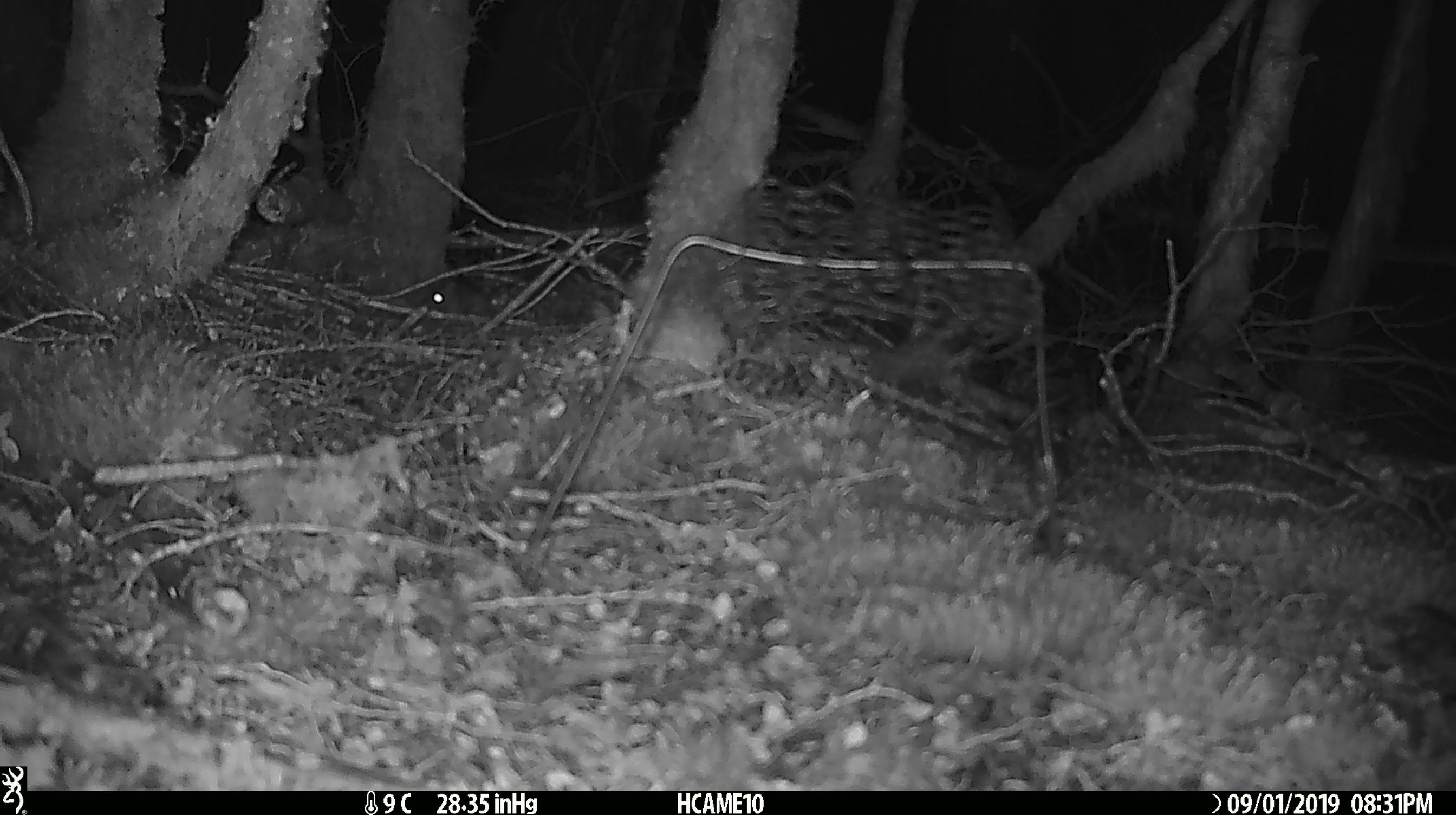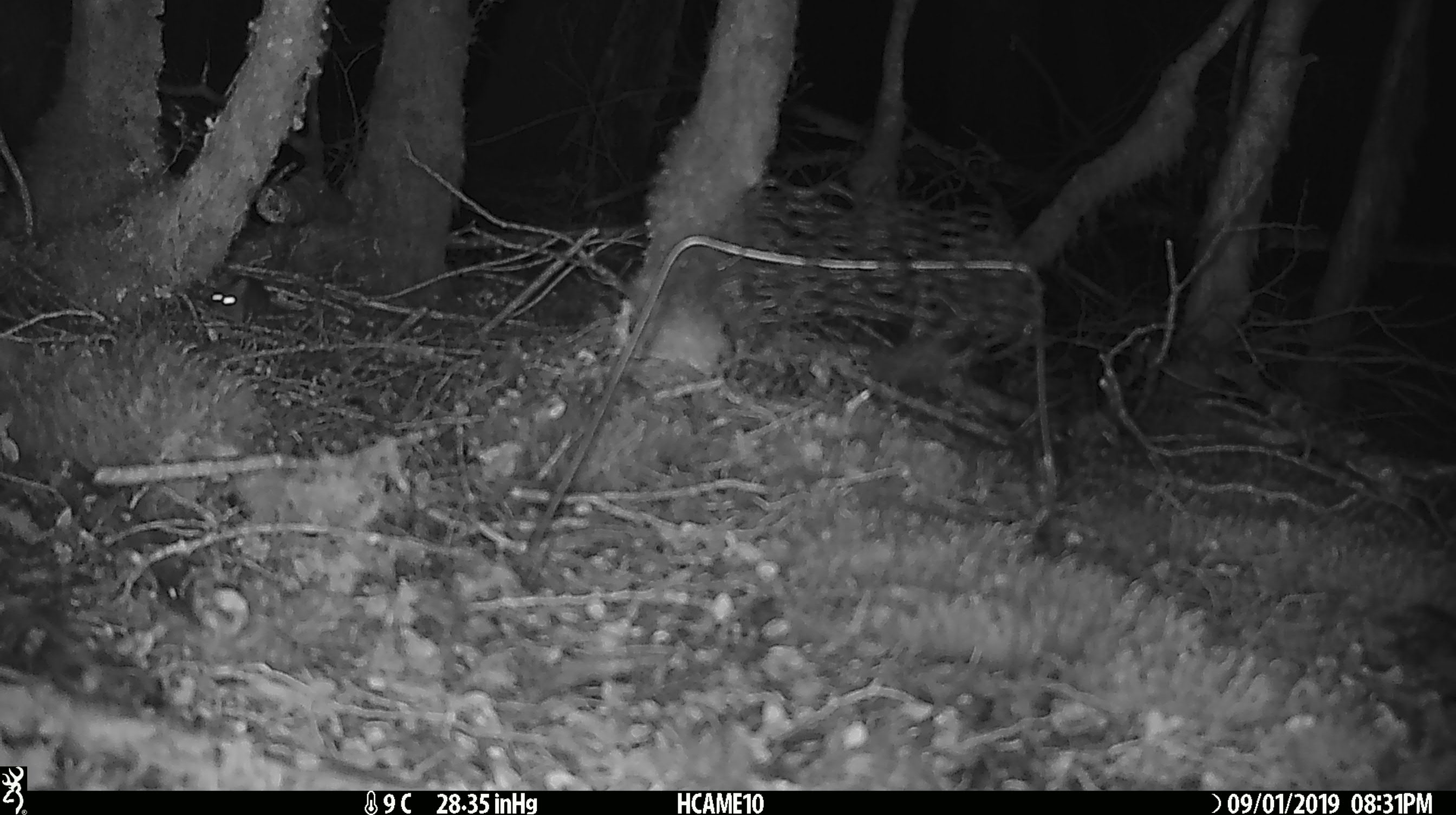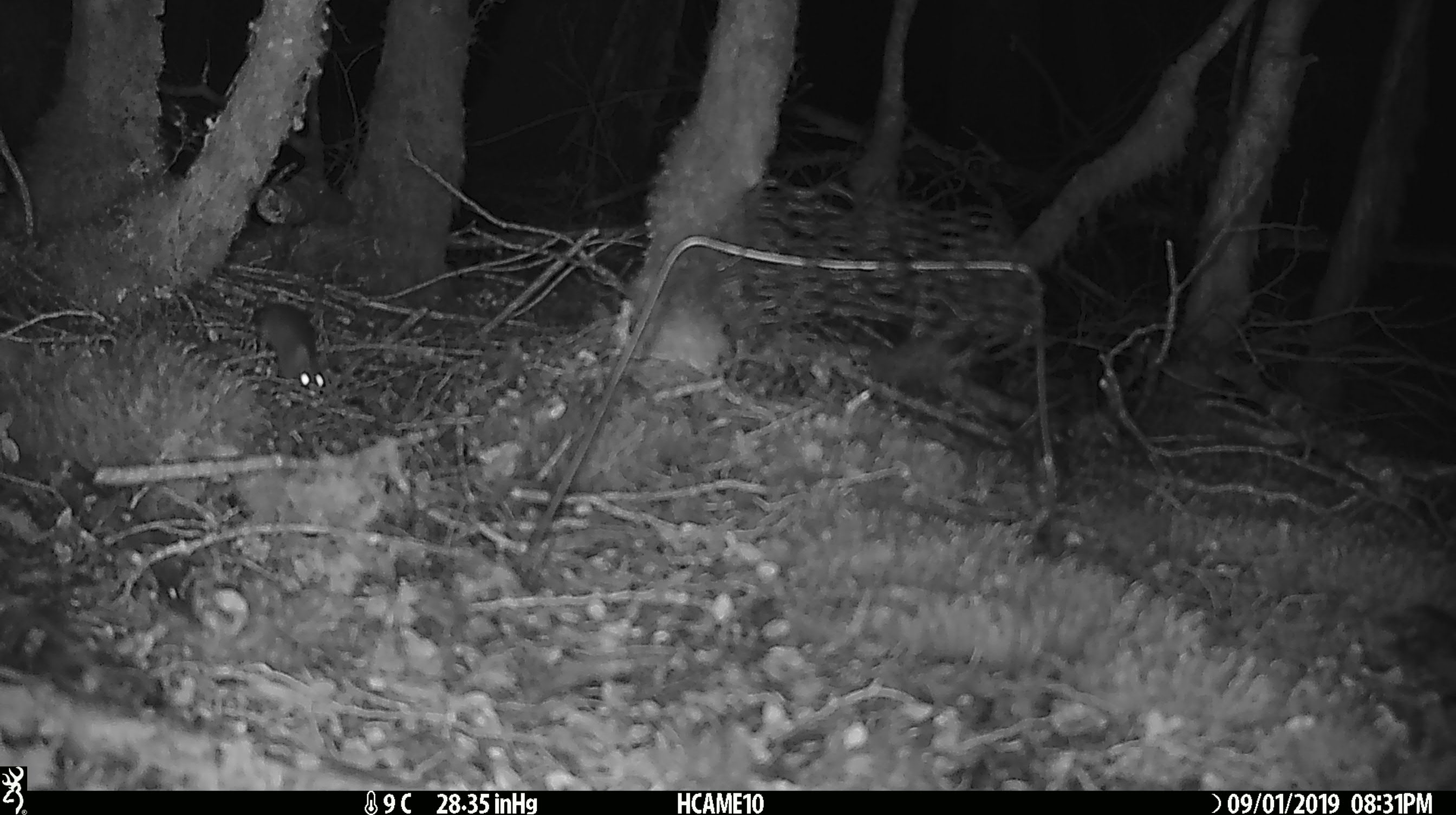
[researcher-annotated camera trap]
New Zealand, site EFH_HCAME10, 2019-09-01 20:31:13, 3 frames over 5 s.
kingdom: Animalia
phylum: Chordata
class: Mammalia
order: Rodentia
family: Muridae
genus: Mus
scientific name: Mus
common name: mouse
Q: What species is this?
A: Mouse (Mus).